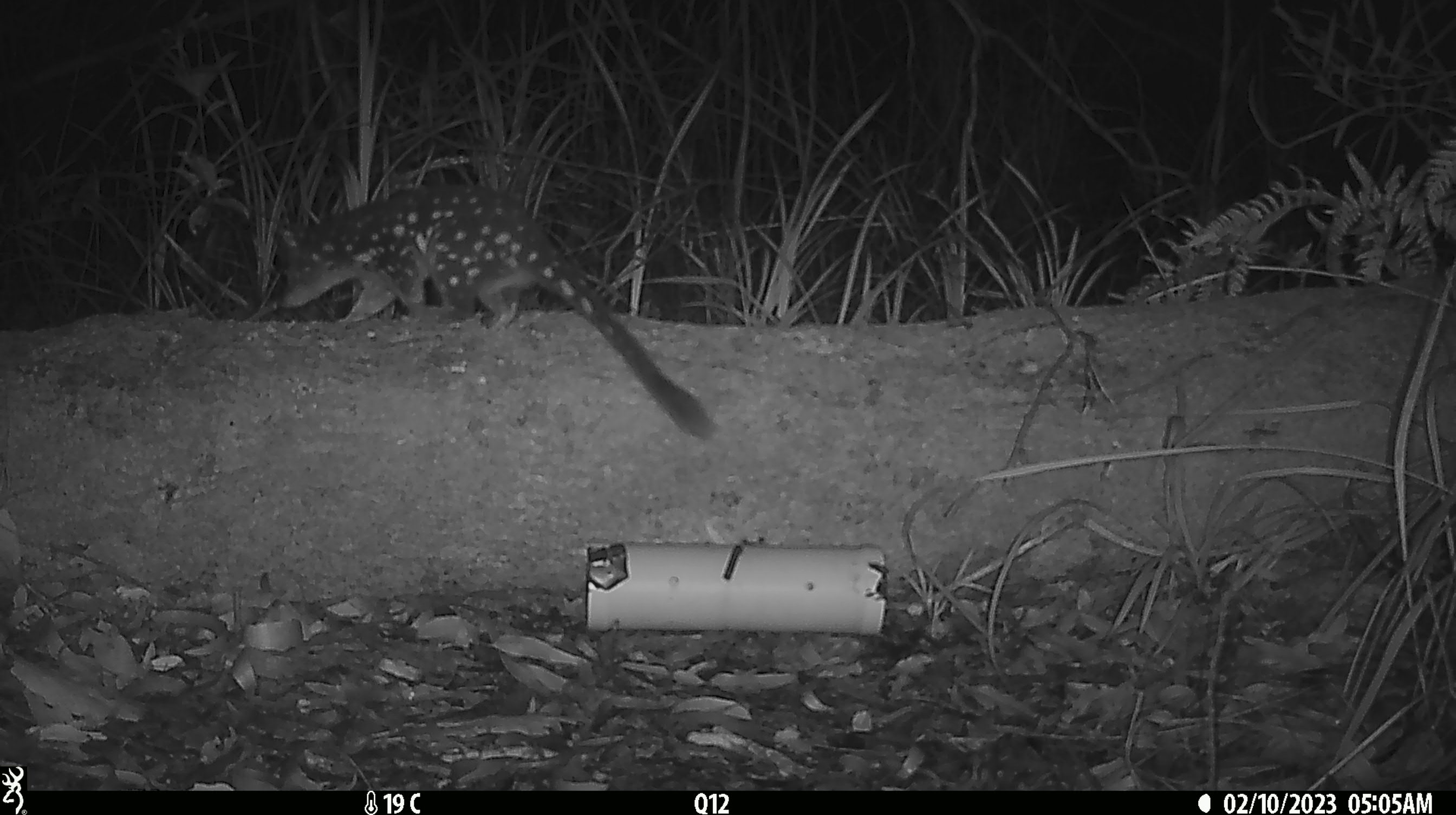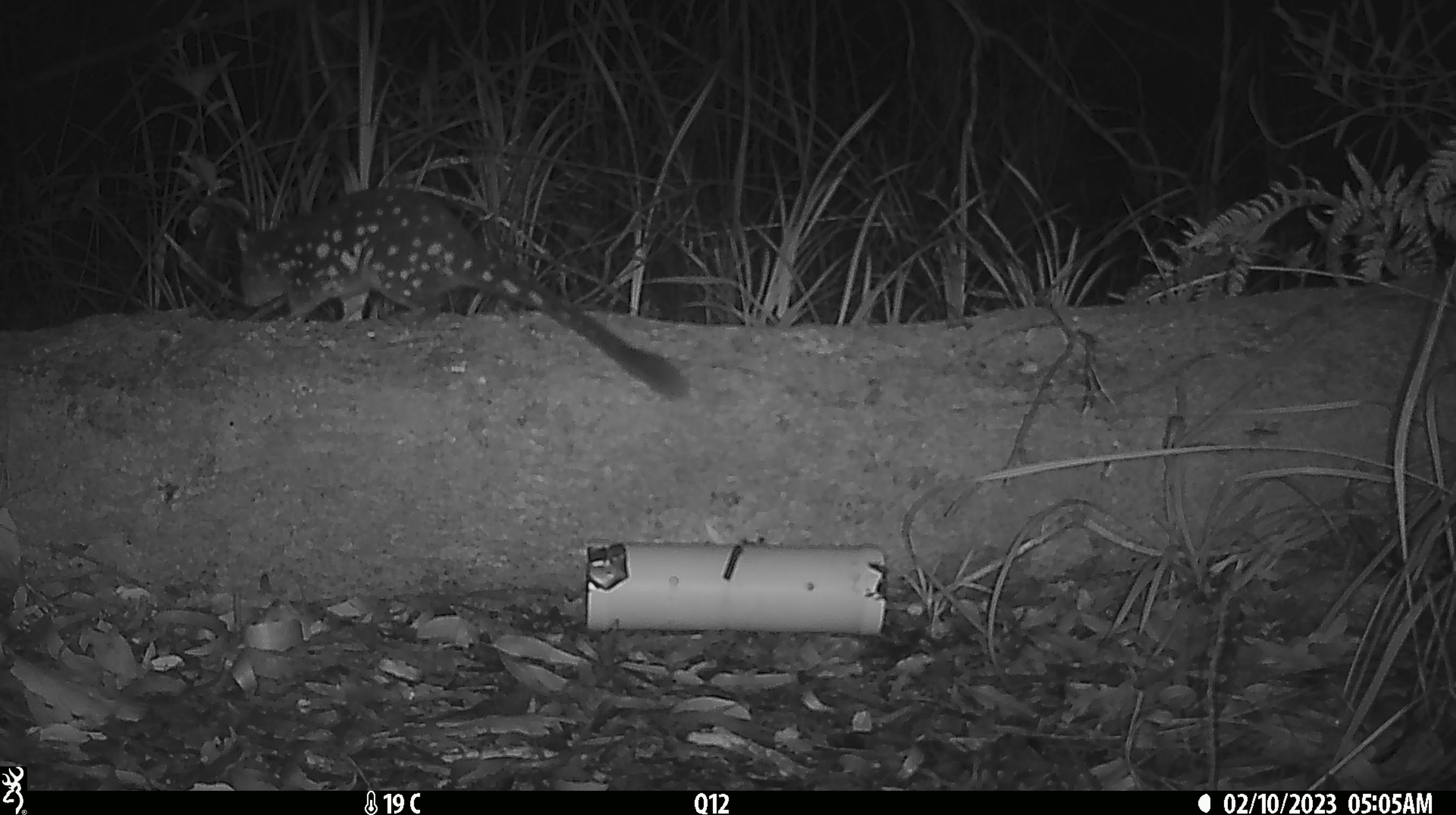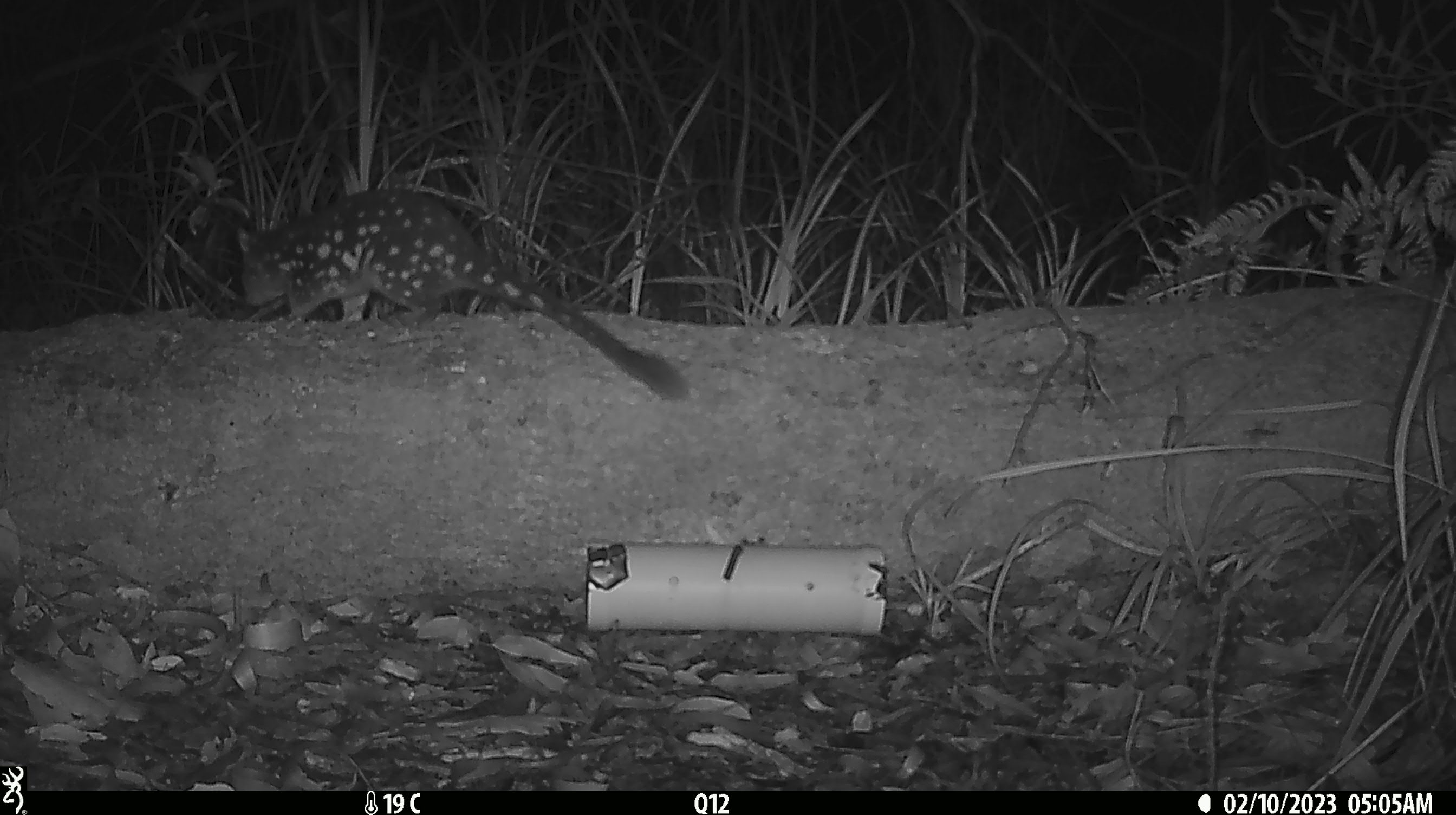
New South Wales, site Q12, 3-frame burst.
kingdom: Animalia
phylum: Chordata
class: Mammalia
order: Dasyuromorphia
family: Dasyuridae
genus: Dasyurus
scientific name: Dasyurus maculatus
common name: spotted-tailed quoll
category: quoll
Quoll (spotted-tailed quoll) (Dasyurus maculatus).